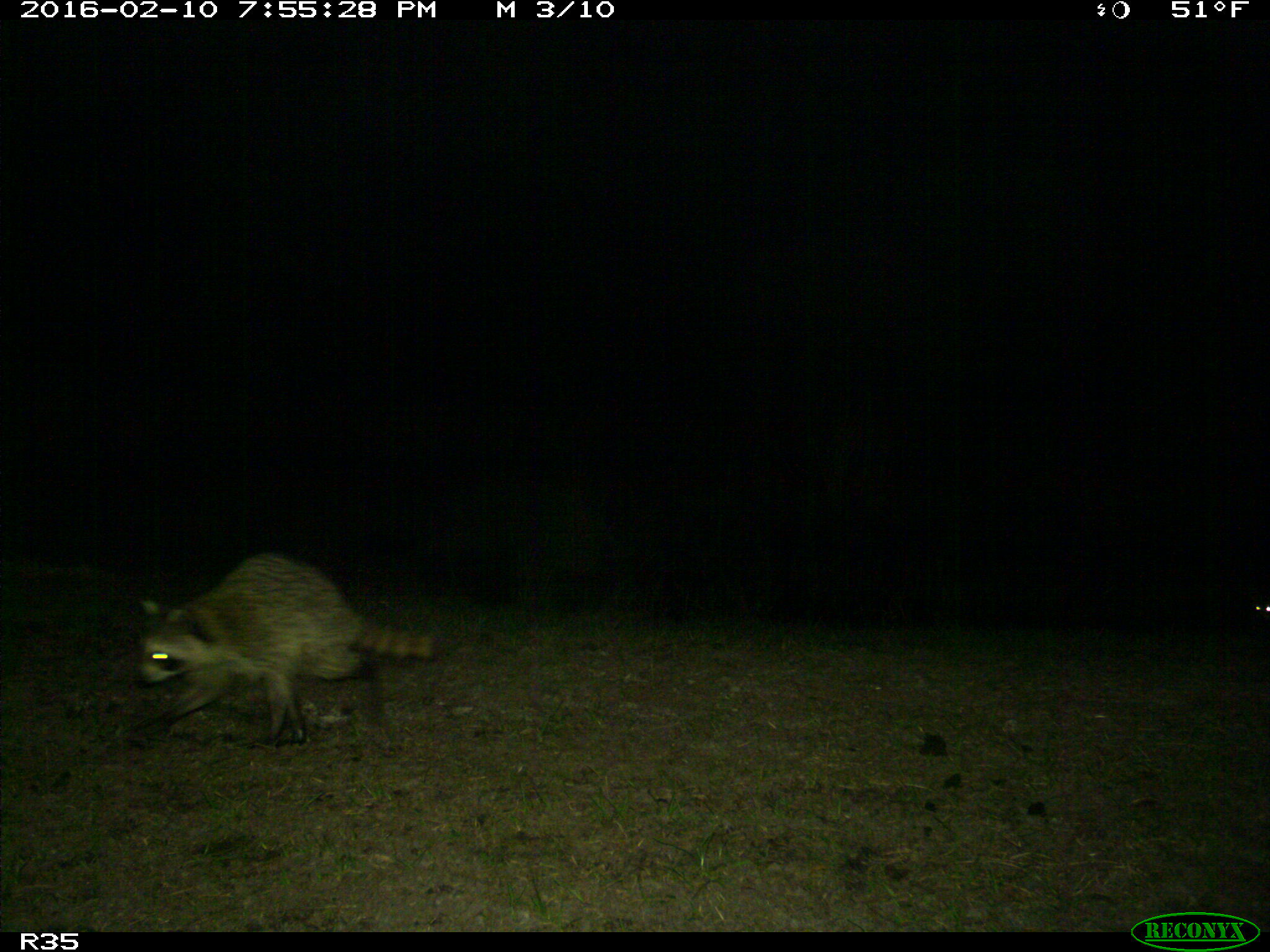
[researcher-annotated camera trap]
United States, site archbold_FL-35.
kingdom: Animalia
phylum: Chordata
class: Mammalia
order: Carnivora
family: Procyonidae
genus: Procyon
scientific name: Procyon lotor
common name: common raccoon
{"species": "Procyon lotor (common raccoon)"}